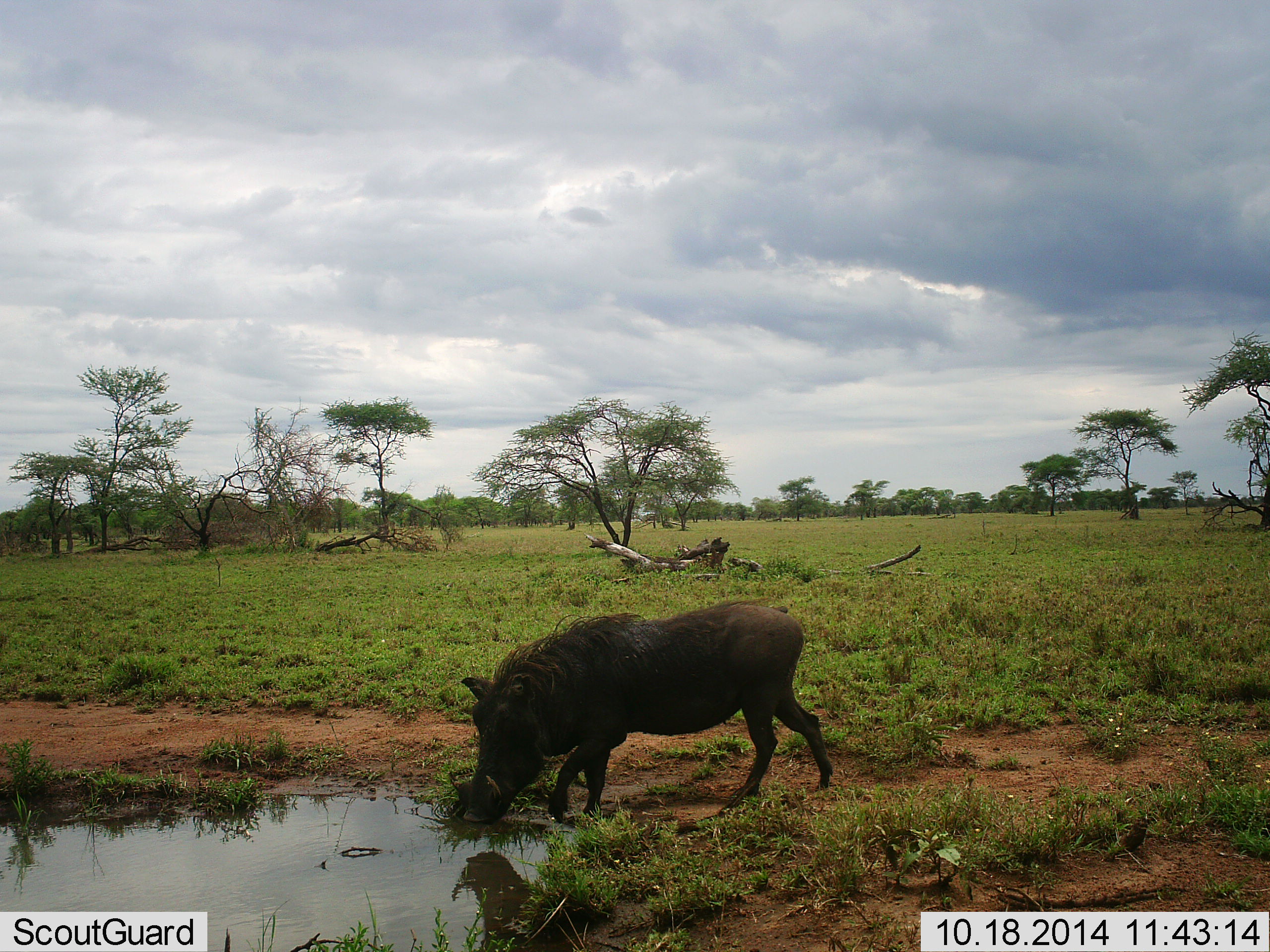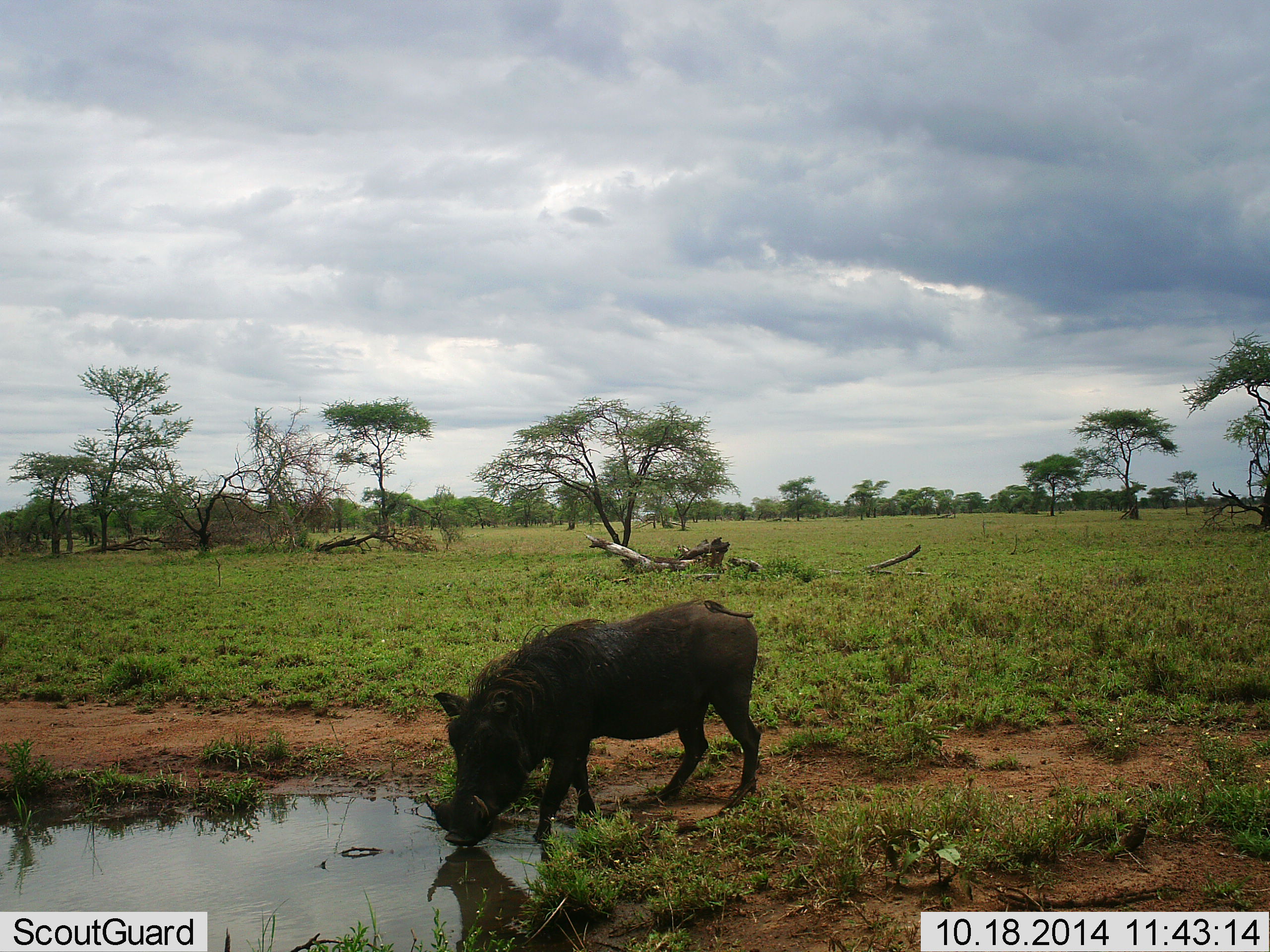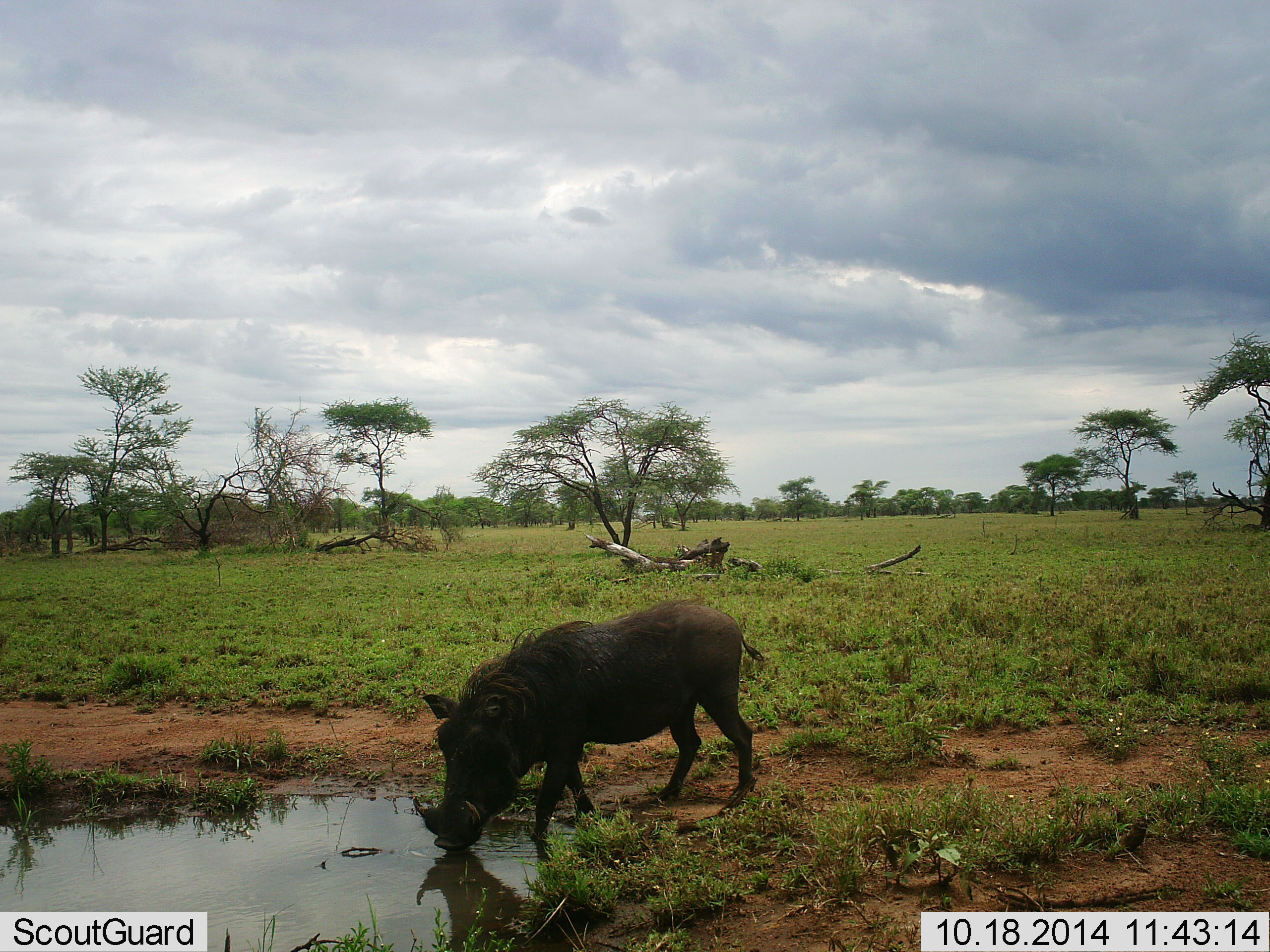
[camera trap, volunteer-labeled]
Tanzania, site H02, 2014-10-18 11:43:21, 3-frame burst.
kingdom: Animalia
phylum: Chordata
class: Mammalia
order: Artiodactyla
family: Suidae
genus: Phacochoerus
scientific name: Phacochoerus africanus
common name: warthog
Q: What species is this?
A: Warthog (Phacochoerus africanus).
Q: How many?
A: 1.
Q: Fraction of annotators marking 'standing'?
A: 10%.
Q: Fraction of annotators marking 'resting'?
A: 0%.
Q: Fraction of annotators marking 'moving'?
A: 10%.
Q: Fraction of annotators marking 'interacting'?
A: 0%.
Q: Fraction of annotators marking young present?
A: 0%.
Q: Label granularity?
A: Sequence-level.